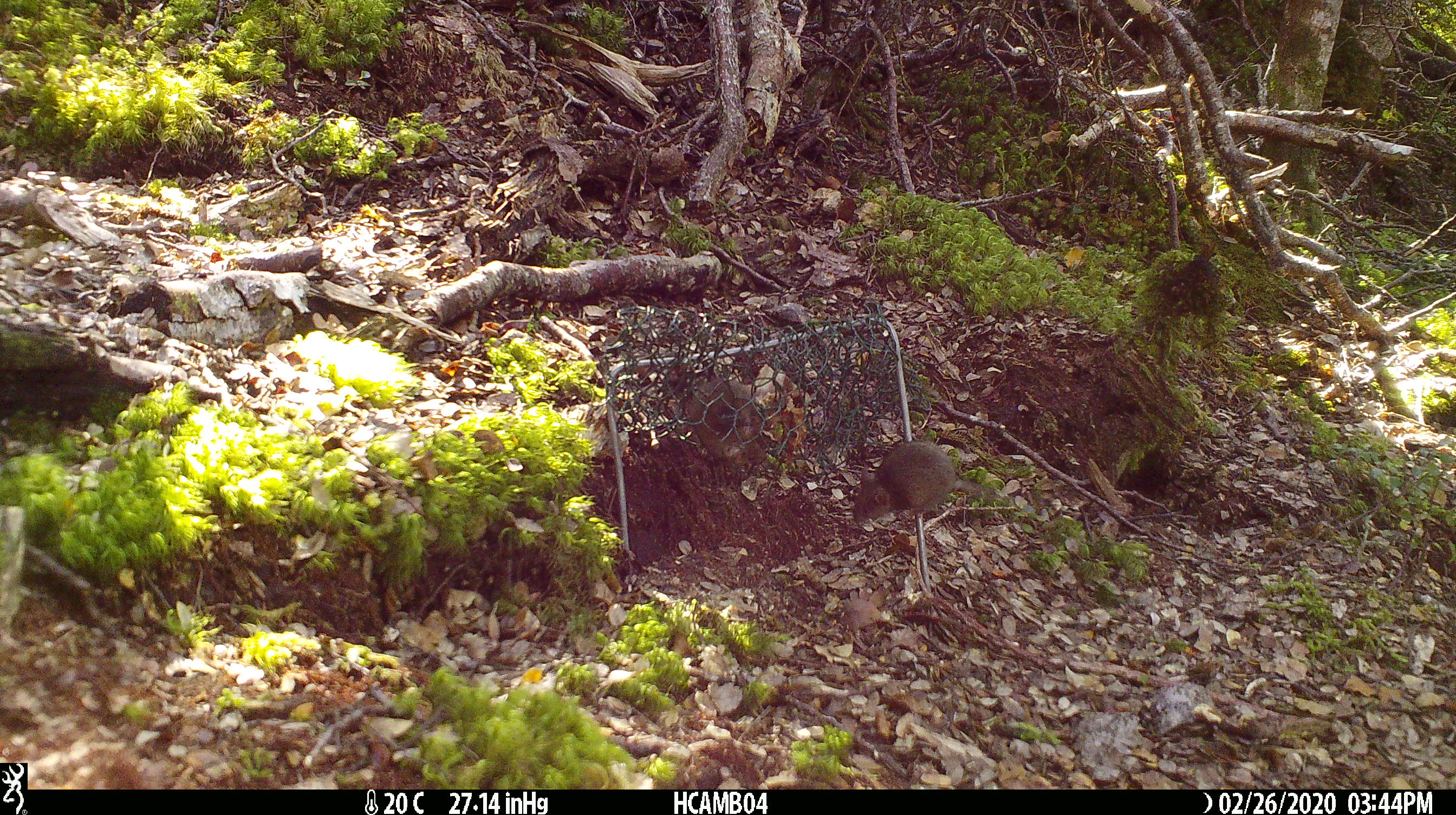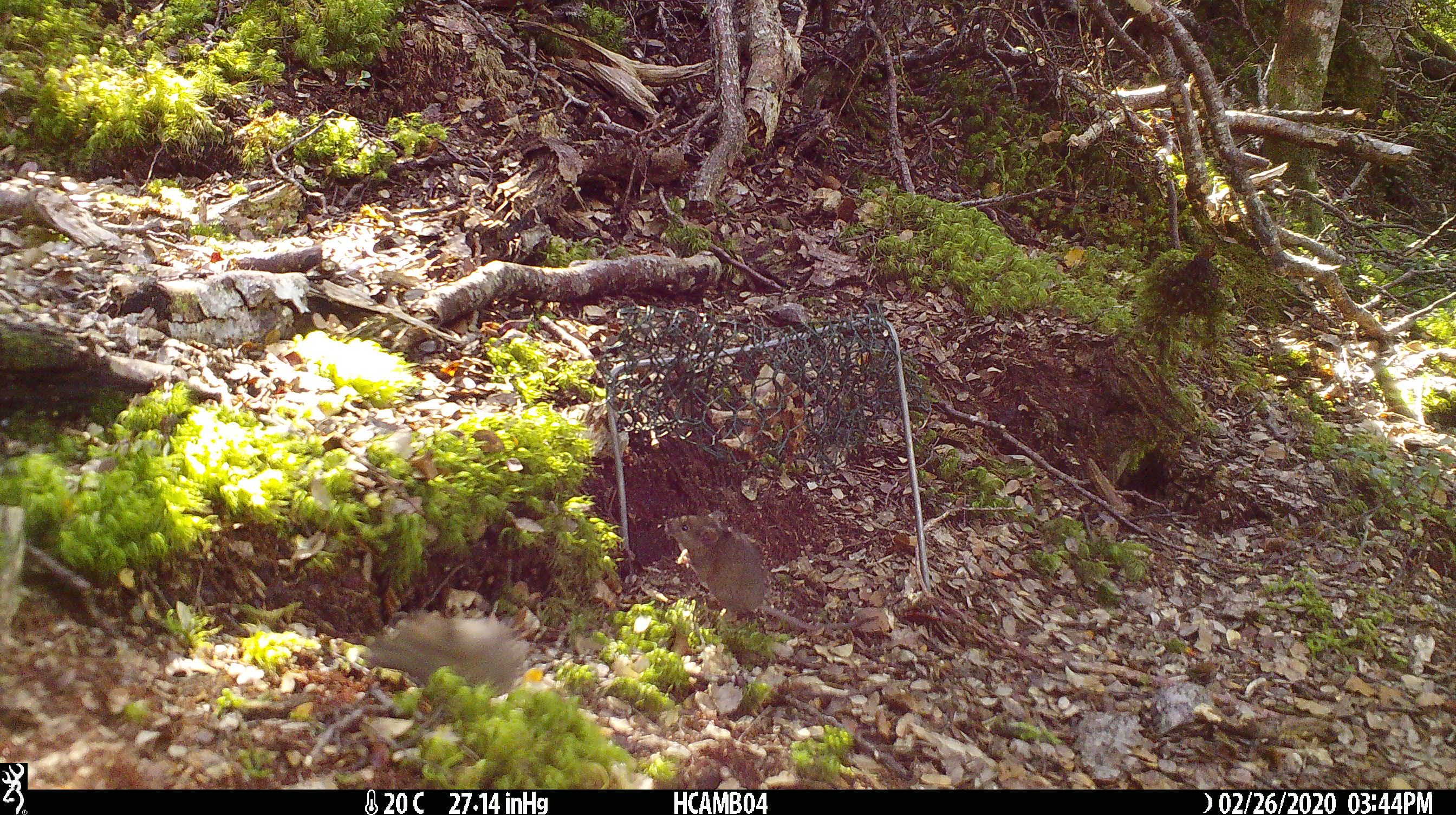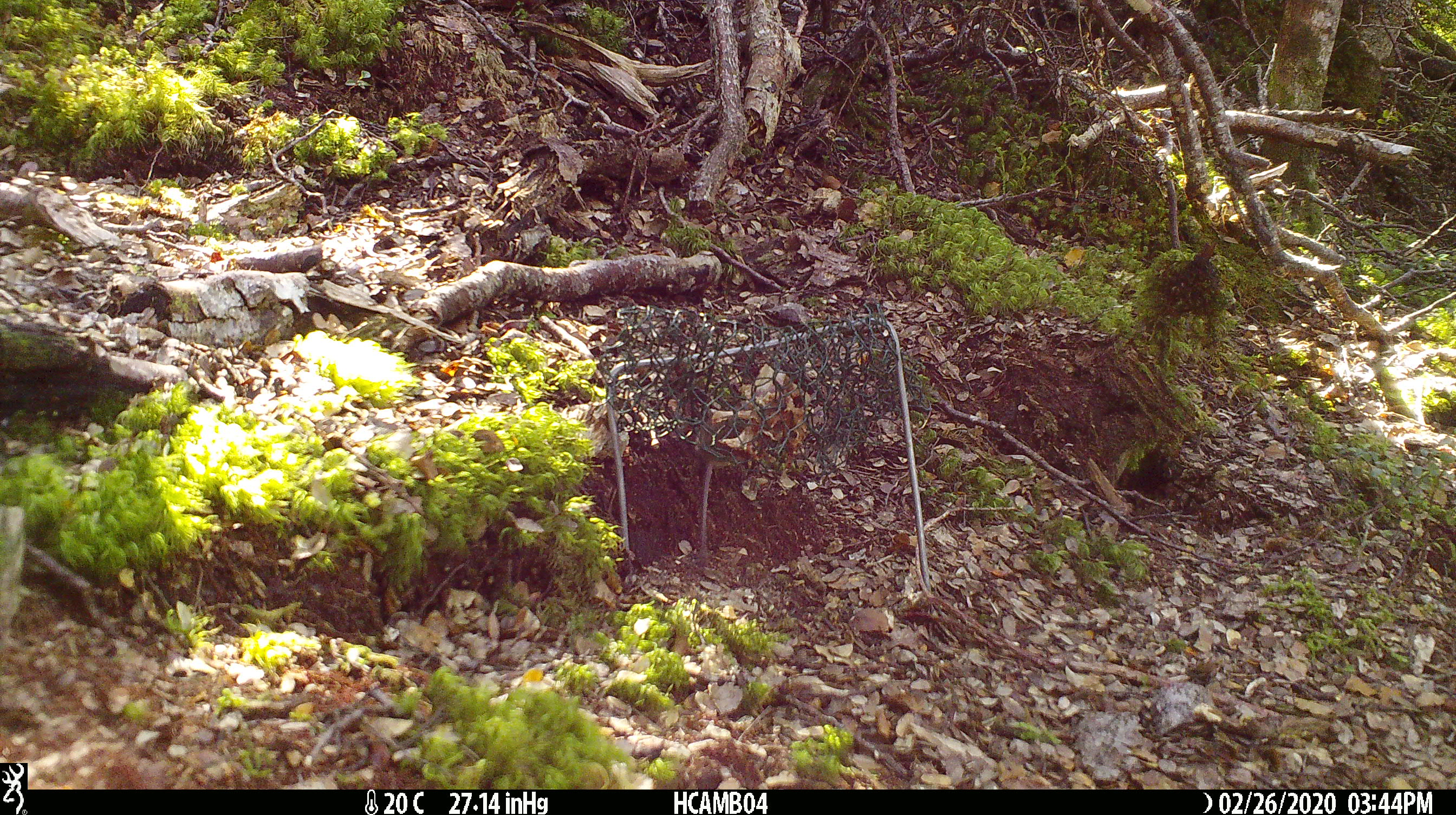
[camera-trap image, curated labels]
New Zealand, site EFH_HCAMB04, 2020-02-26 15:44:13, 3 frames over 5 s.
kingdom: Animalia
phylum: Chordata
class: Mammalia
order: Rodentia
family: Muridae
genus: Mus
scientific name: Mus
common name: mouse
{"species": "mouse (Mus)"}